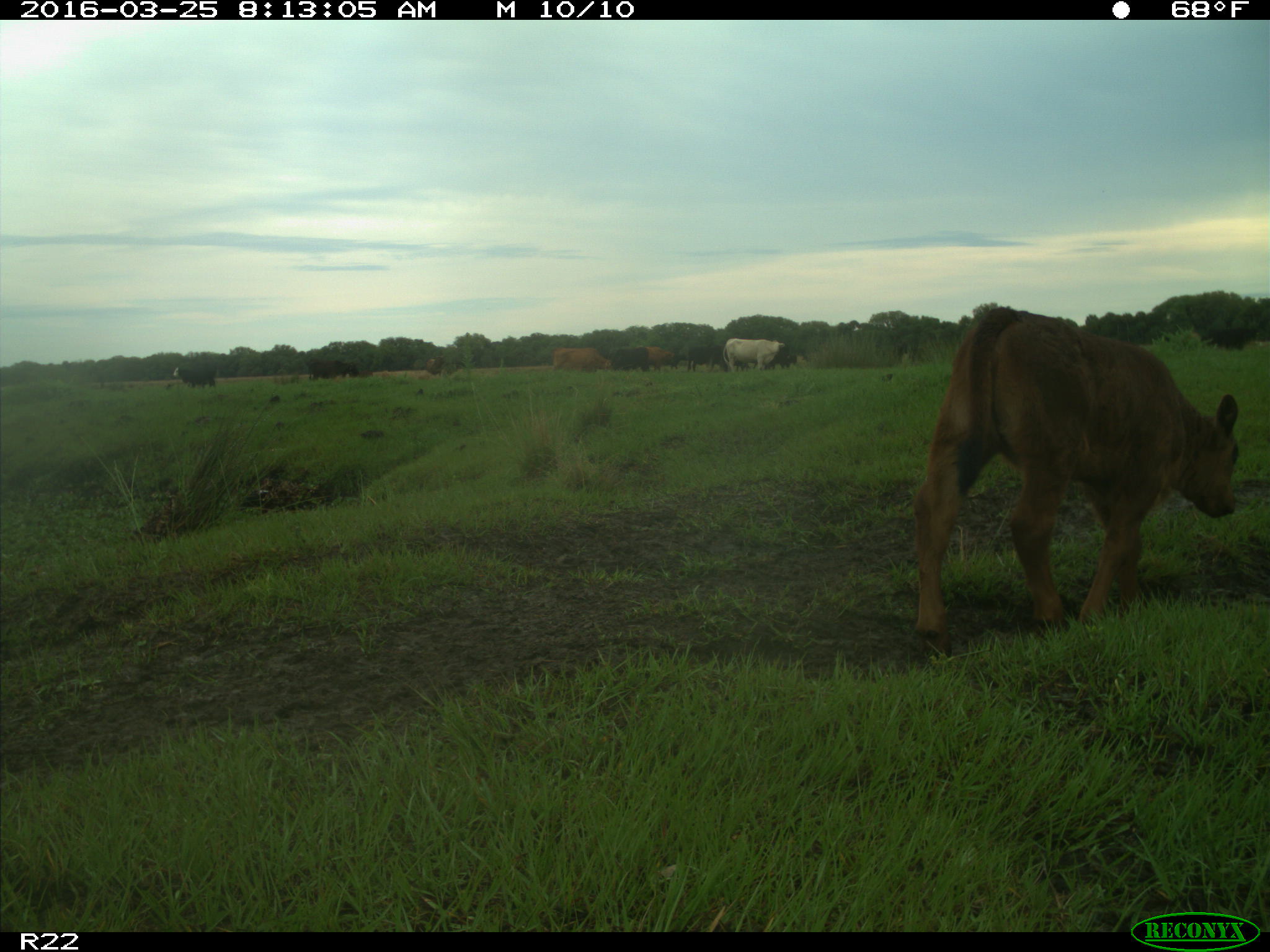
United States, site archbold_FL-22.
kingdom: Animalia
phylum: Chordata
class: Mammalia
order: Artiodactyla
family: Bovidae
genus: Bos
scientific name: Bos taurus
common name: domestic cow